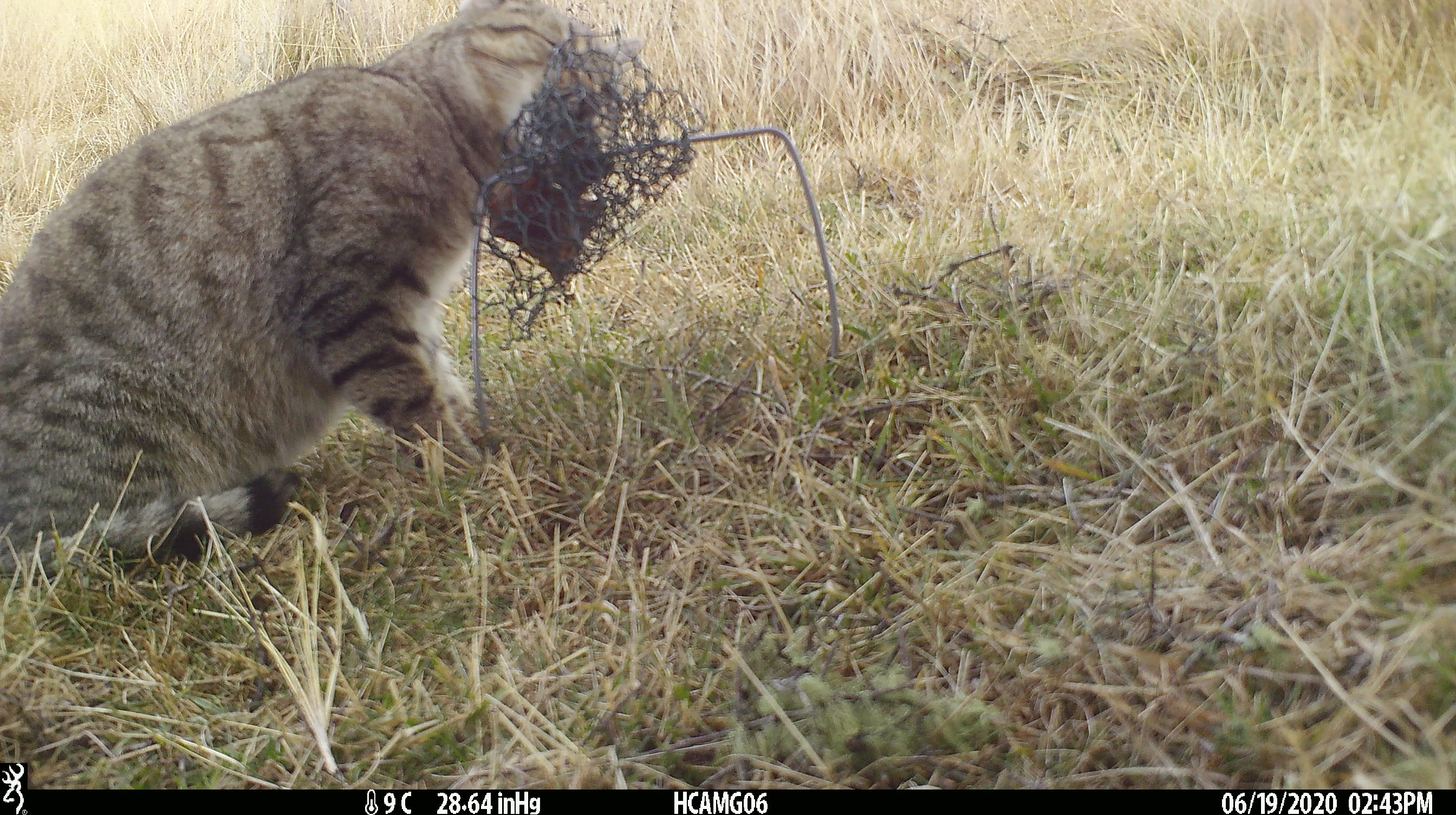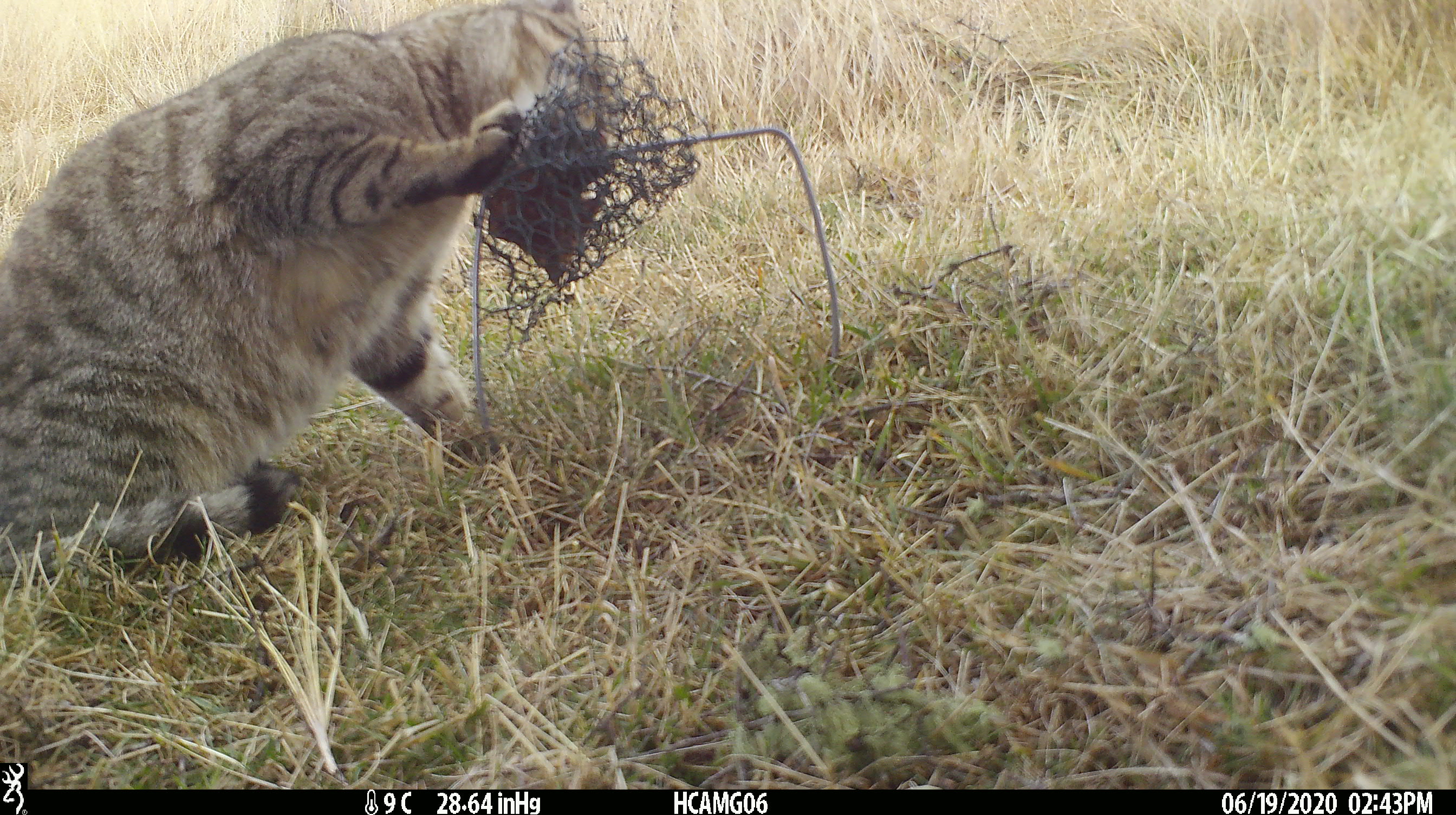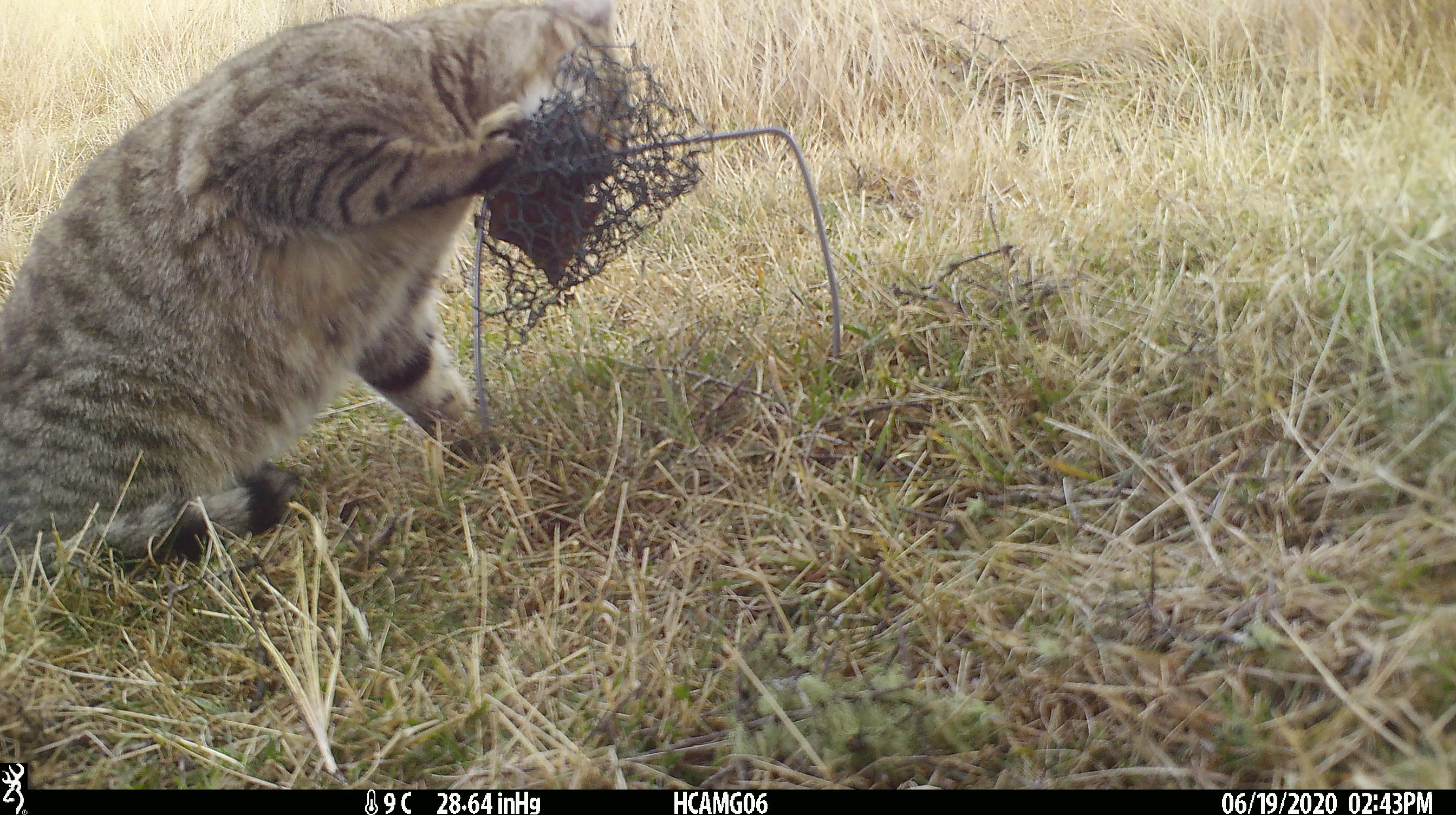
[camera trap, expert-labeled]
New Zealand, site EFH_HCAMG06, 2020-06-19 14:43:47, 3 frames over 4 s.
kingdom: Animalia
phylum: Chordata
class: Mammalia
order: Carnivora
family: Felidae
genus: Felis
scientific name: Felis catus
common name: domestic cat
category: cat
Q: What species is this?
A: Cat (domestic cat) (Felis catus).